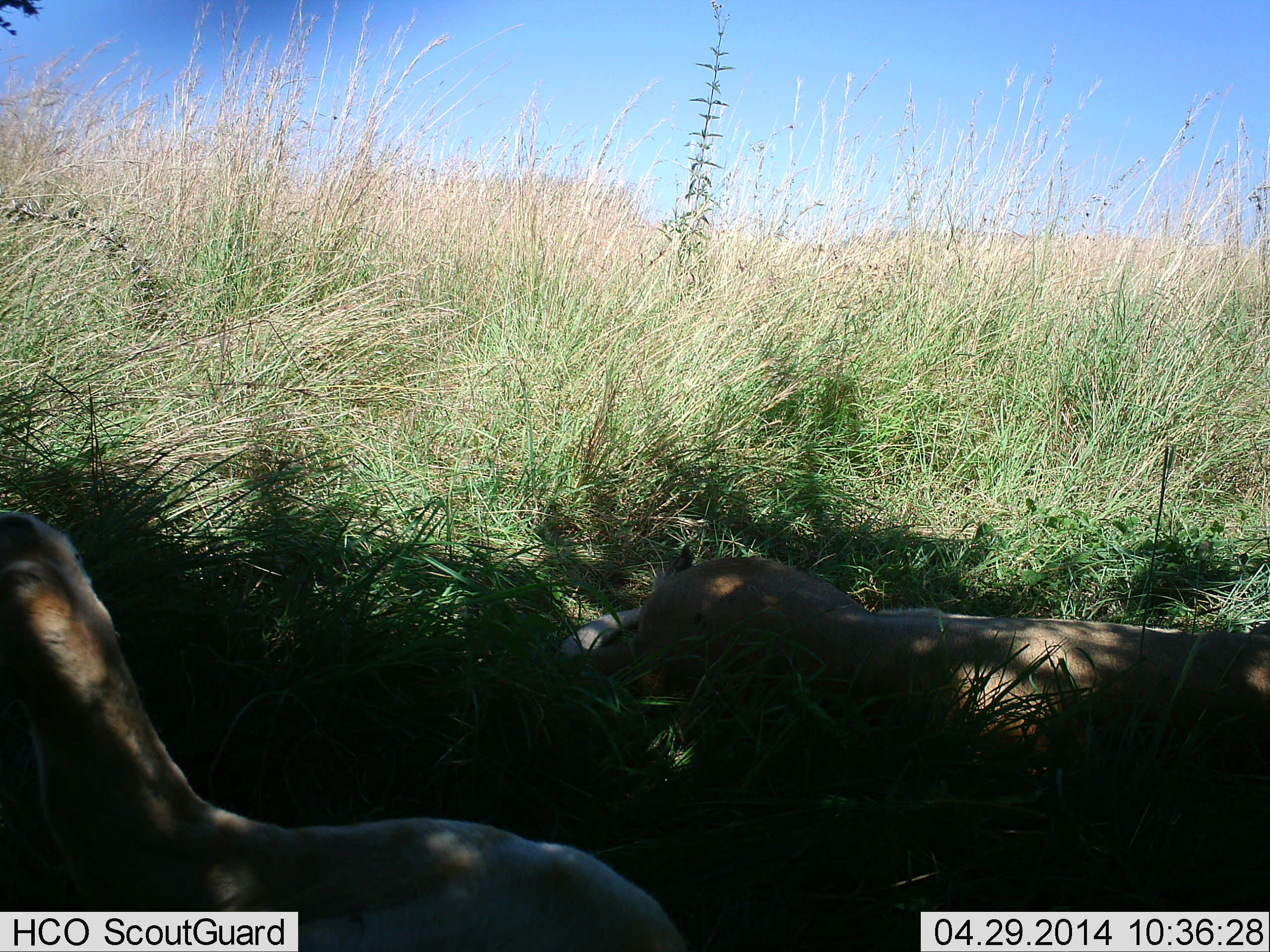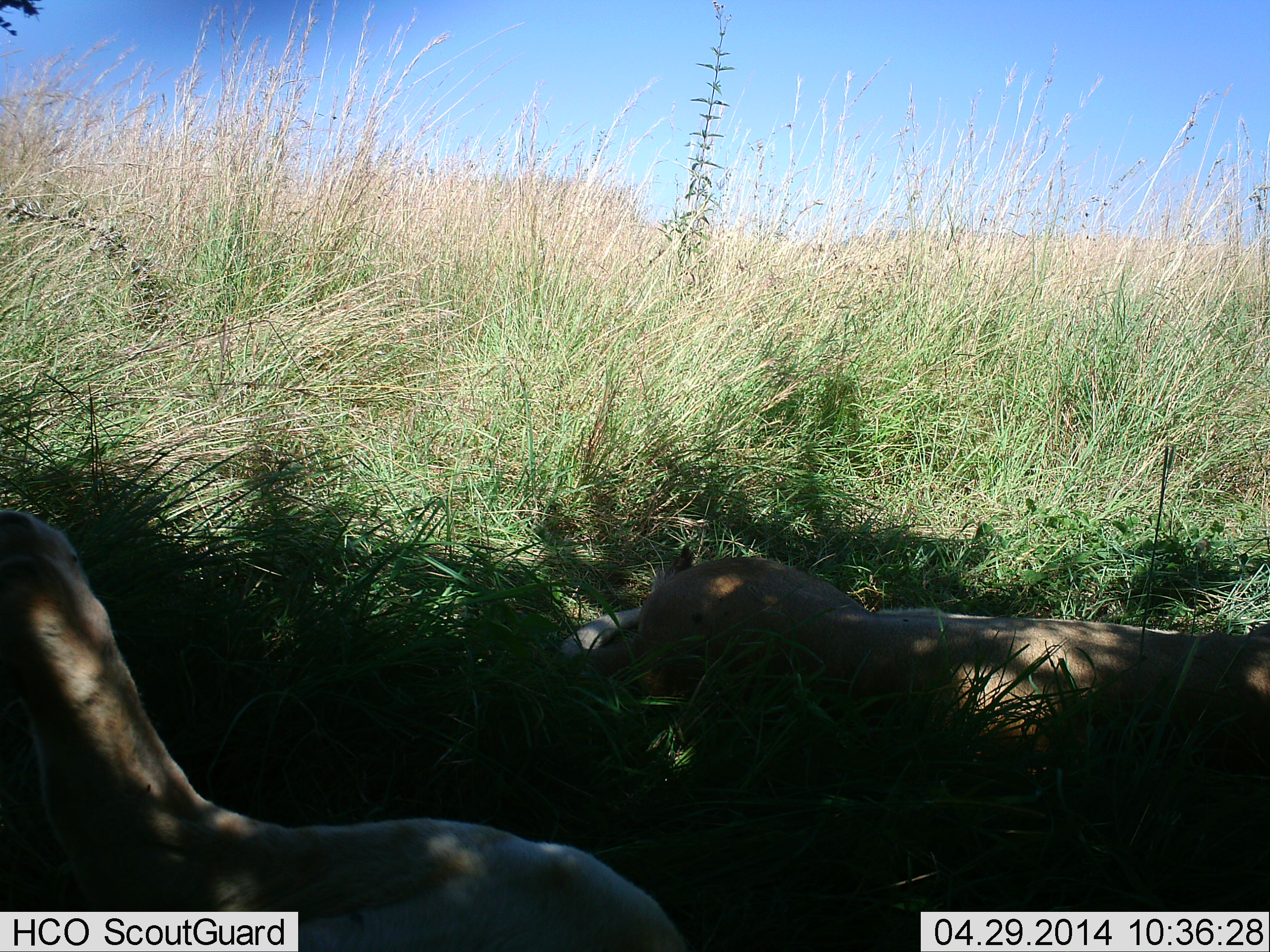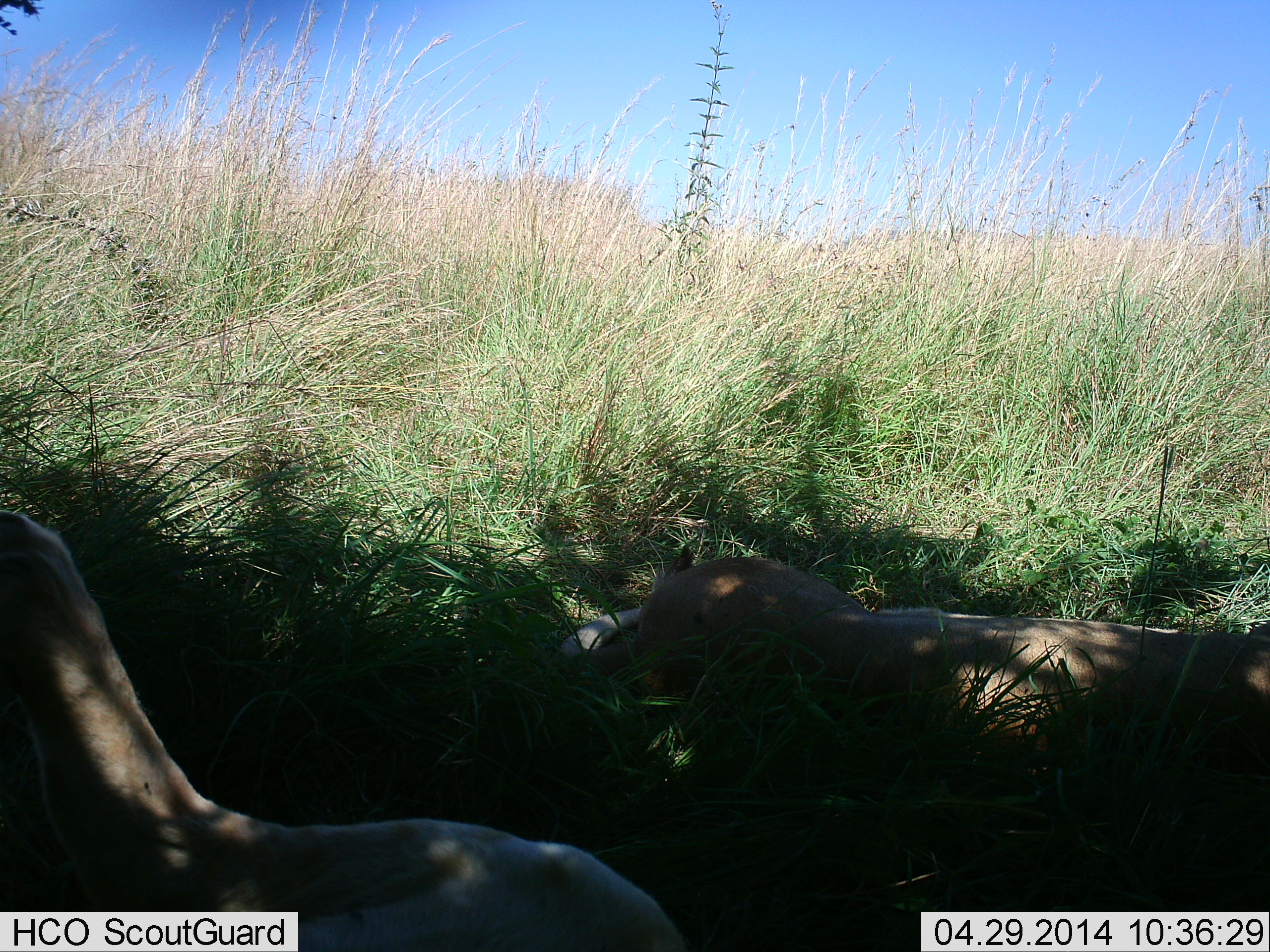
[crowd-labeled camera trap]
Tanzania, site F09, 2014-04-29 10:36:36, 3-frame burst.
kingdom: Animalia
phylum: Chordata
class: Mammalia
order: Carnivora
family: Felidae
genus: Panthera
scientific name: Panthera leo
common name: lion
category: lionfemale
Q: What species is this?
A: Lionfemale (lion) (Panthera leo).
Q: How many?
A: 2.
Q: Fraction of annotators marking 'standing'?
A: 0%.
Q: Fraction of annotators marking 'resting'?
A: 100%.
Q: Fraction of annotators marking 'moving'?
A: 0%.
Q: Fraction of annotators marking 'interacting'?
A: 0%.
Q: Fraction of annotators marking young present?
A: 0%.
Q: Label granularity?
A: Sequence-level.